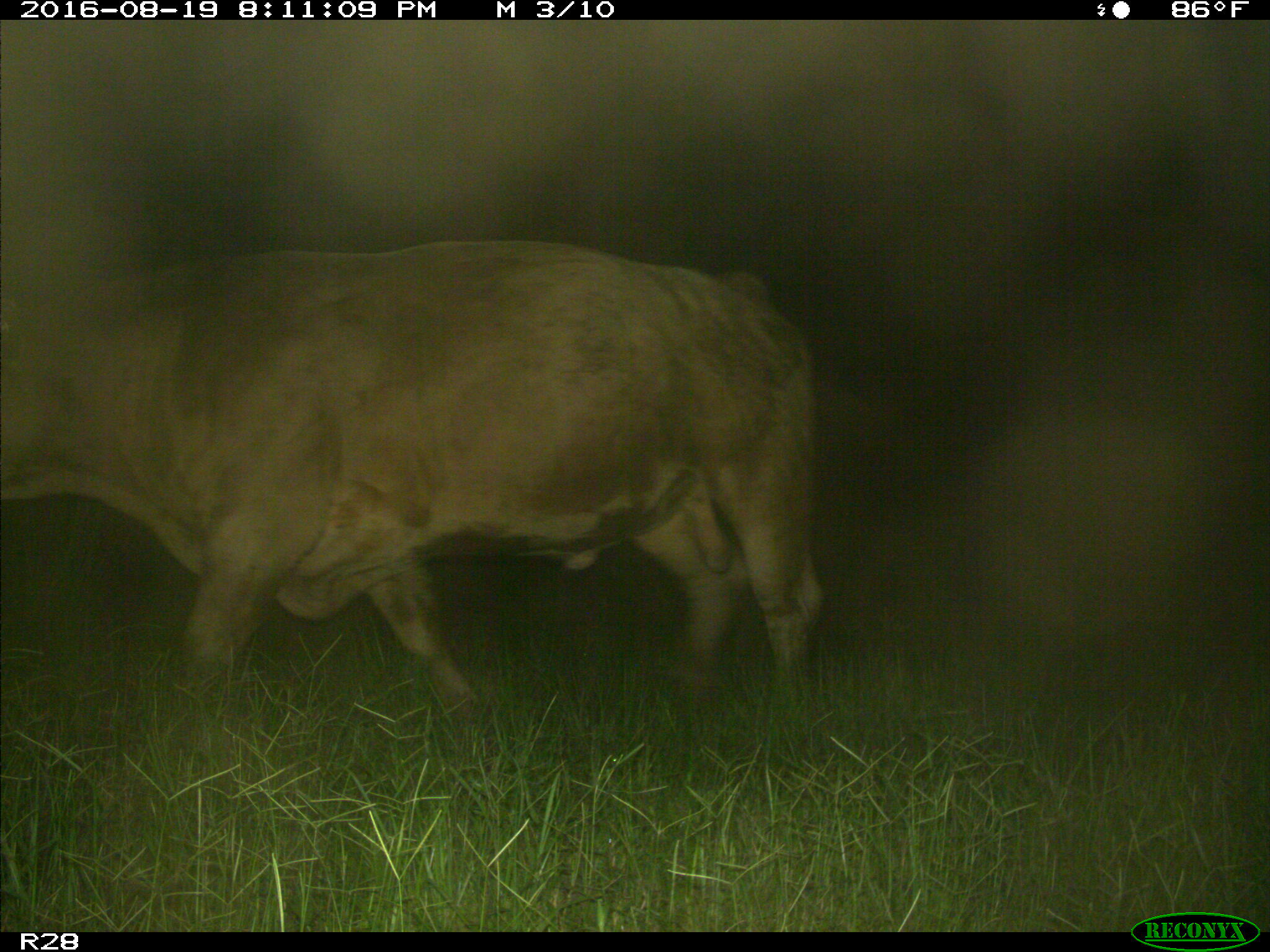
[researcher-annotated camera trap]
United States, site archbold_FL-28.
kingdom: Animalia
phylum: Chordata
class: Mammalia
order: Artiodactyla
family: Bovidae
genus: Bos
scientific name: Bos taurus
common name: domestic cow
Bos taurus (domestic cow).